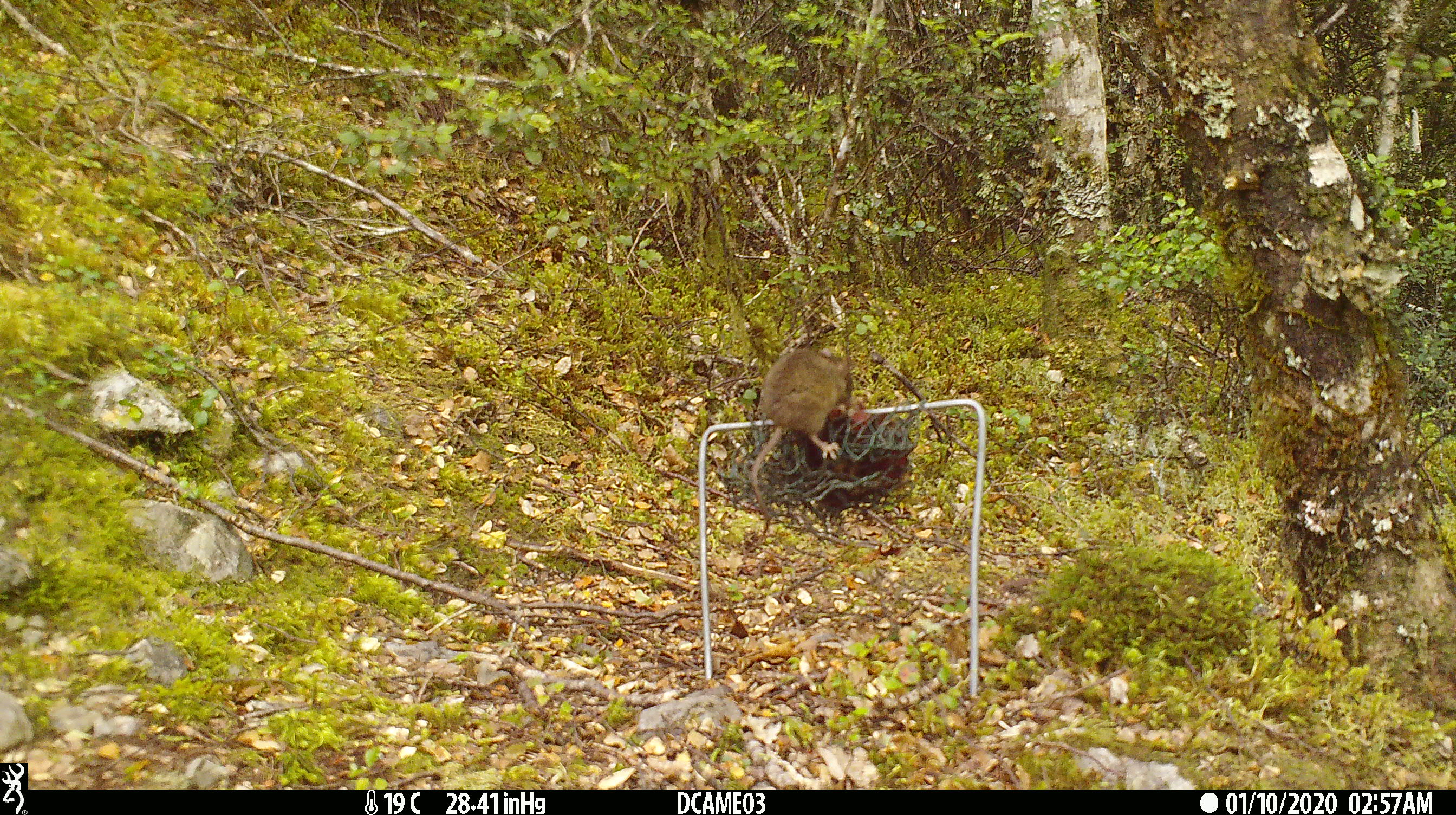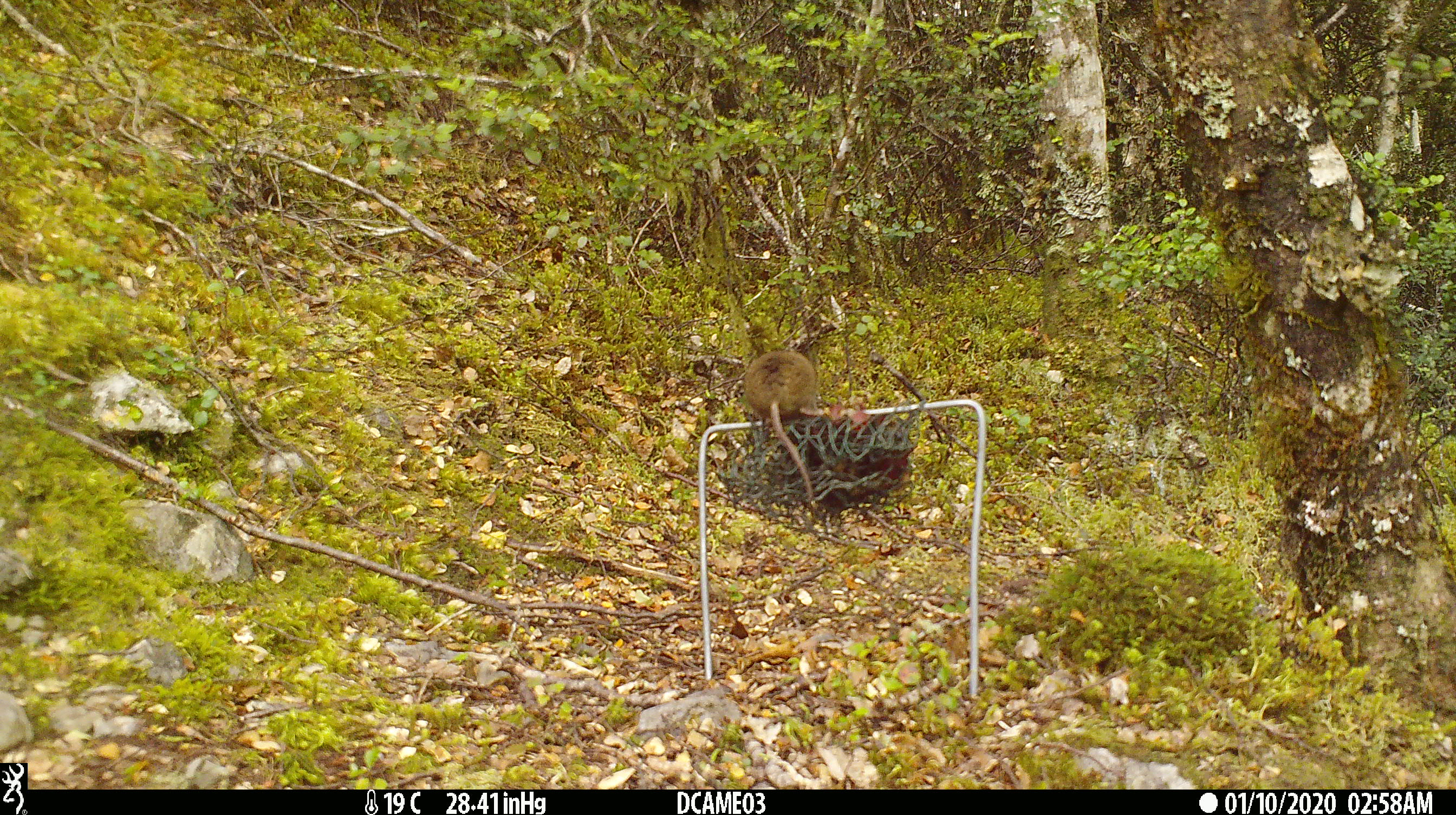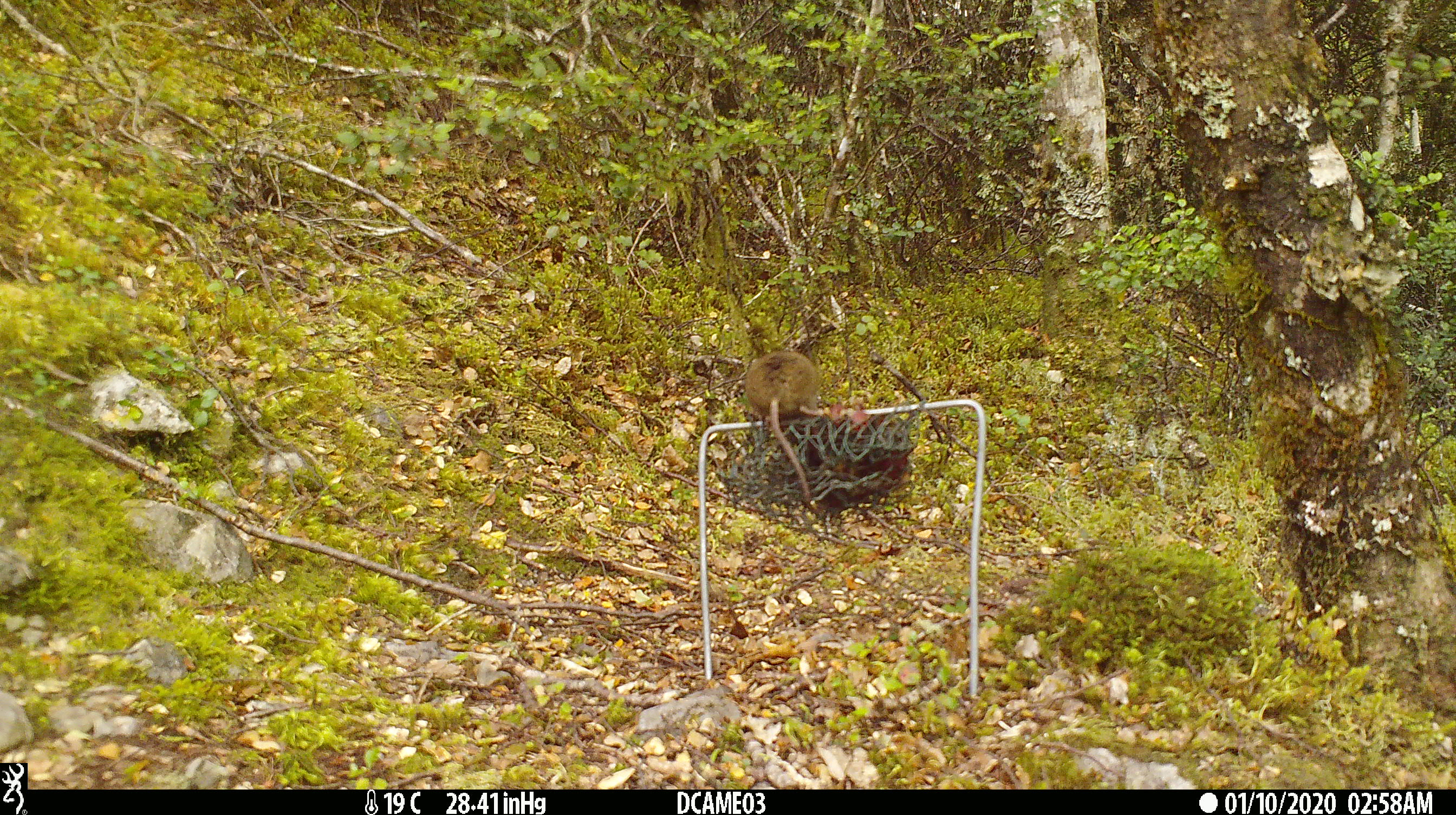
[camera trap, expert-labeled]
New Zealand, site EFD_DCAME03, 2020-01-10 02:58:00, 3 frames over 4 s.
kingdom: Animalia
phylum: Chordata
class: Mammalia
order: Rodentia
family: Muridae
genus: Mus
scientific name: Mus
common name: mouse